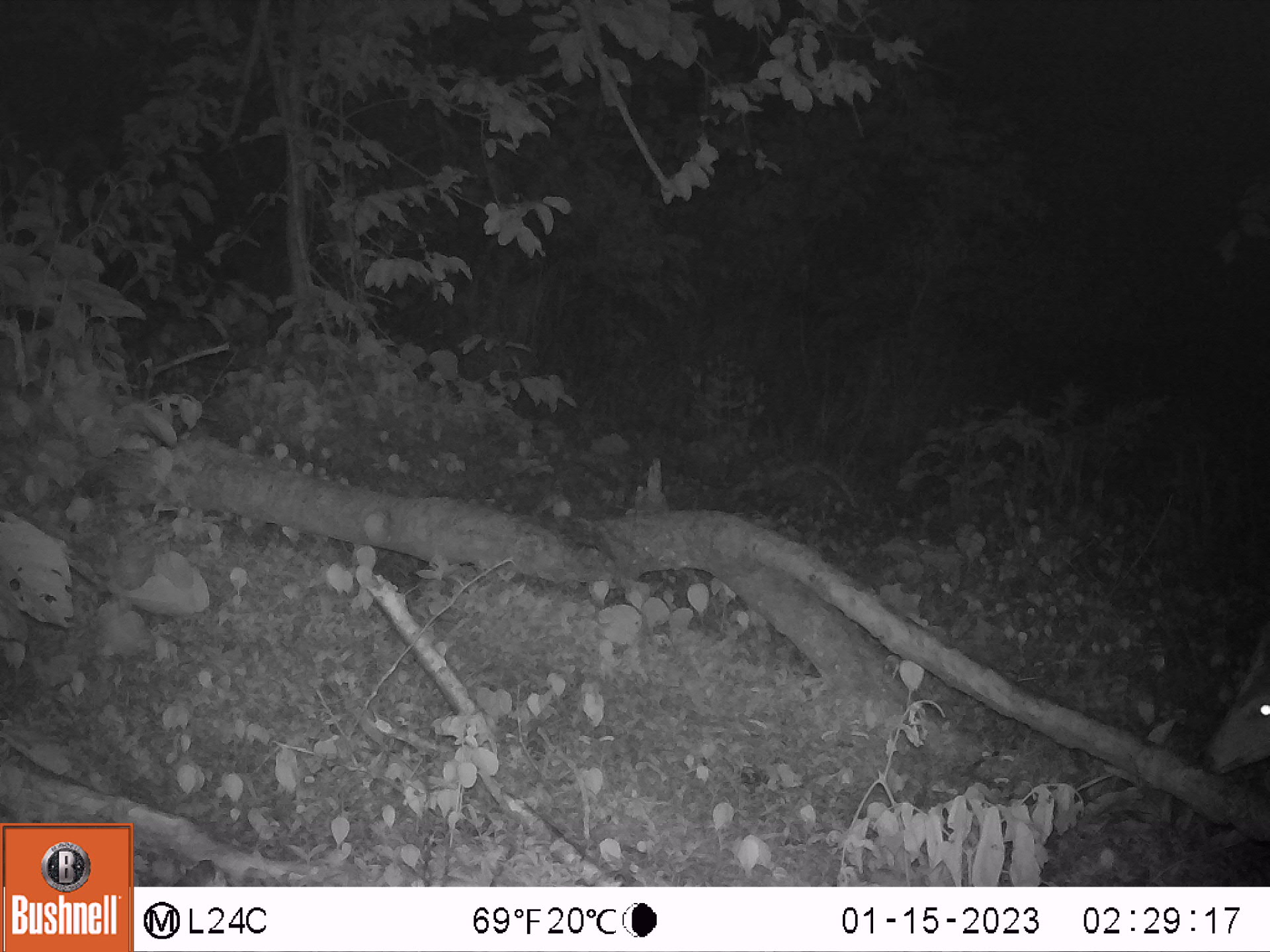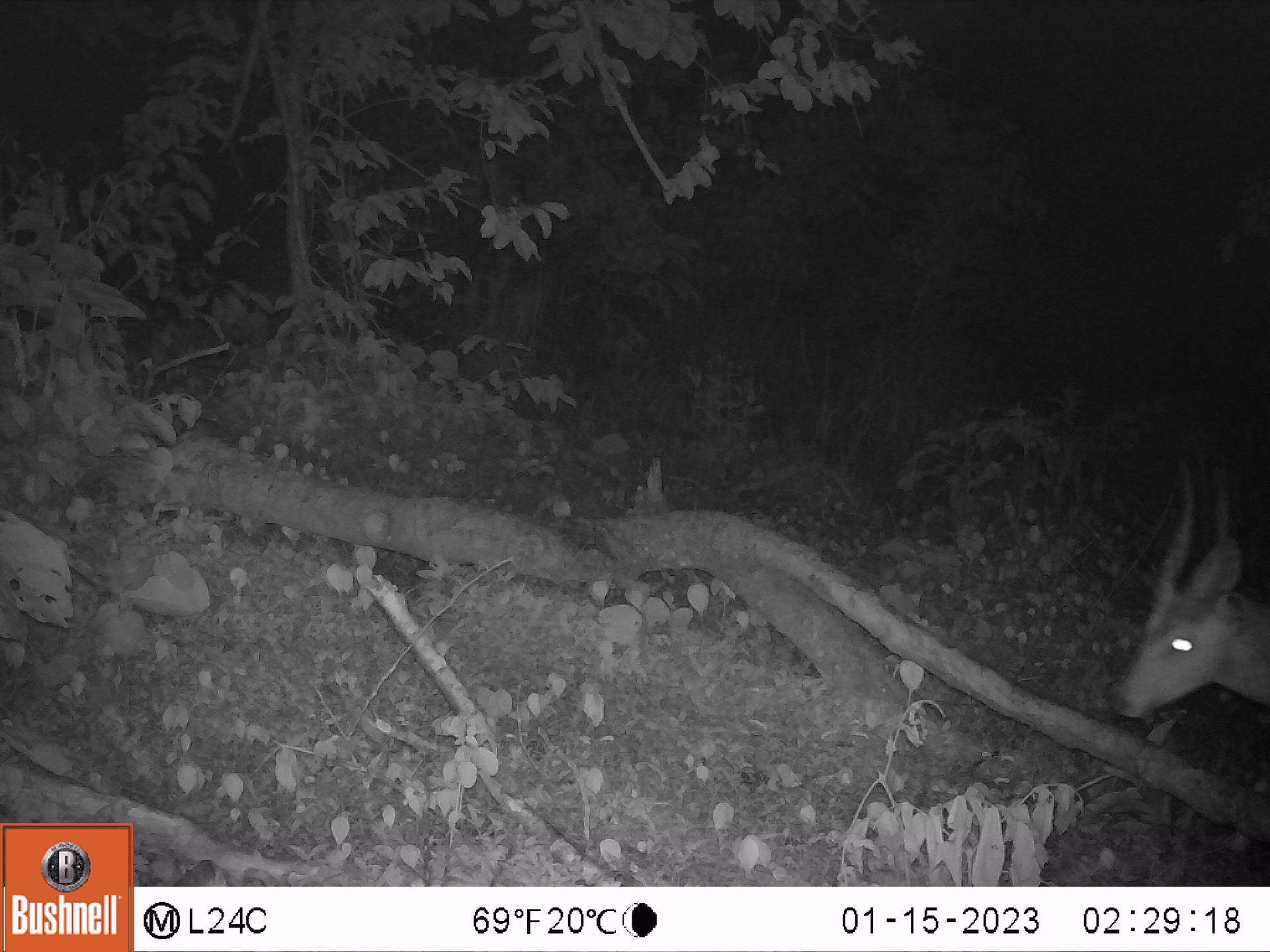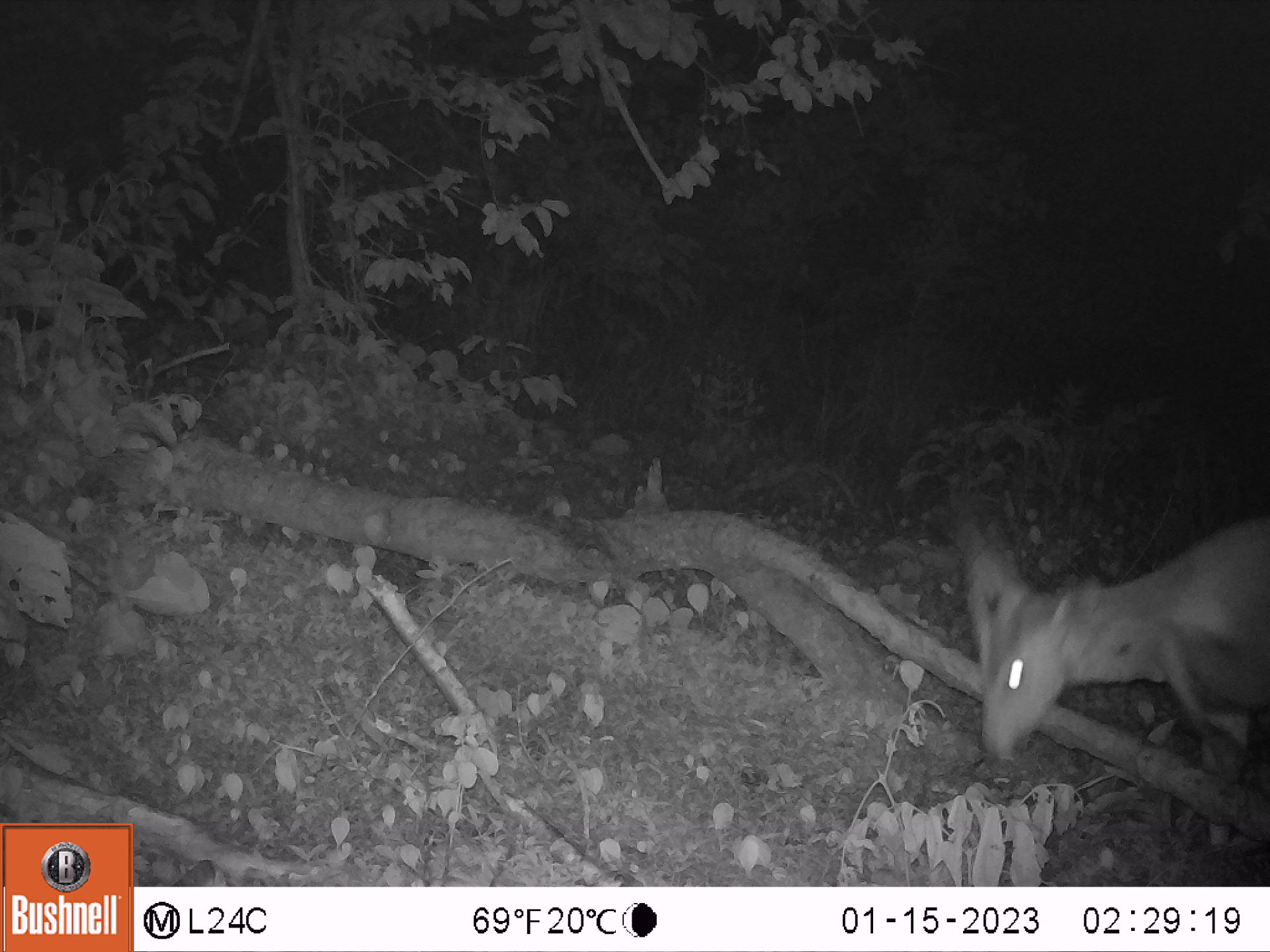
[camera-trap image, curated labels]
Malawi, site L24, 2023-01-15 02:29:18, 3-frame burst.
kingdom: Animalia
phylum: Chordata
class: Mammalia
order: Artiodactyla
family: Bovidae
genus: Tragelaphus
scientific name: Tragelaphus sylvaticus sylvaticus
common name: cape bushbuck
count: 1